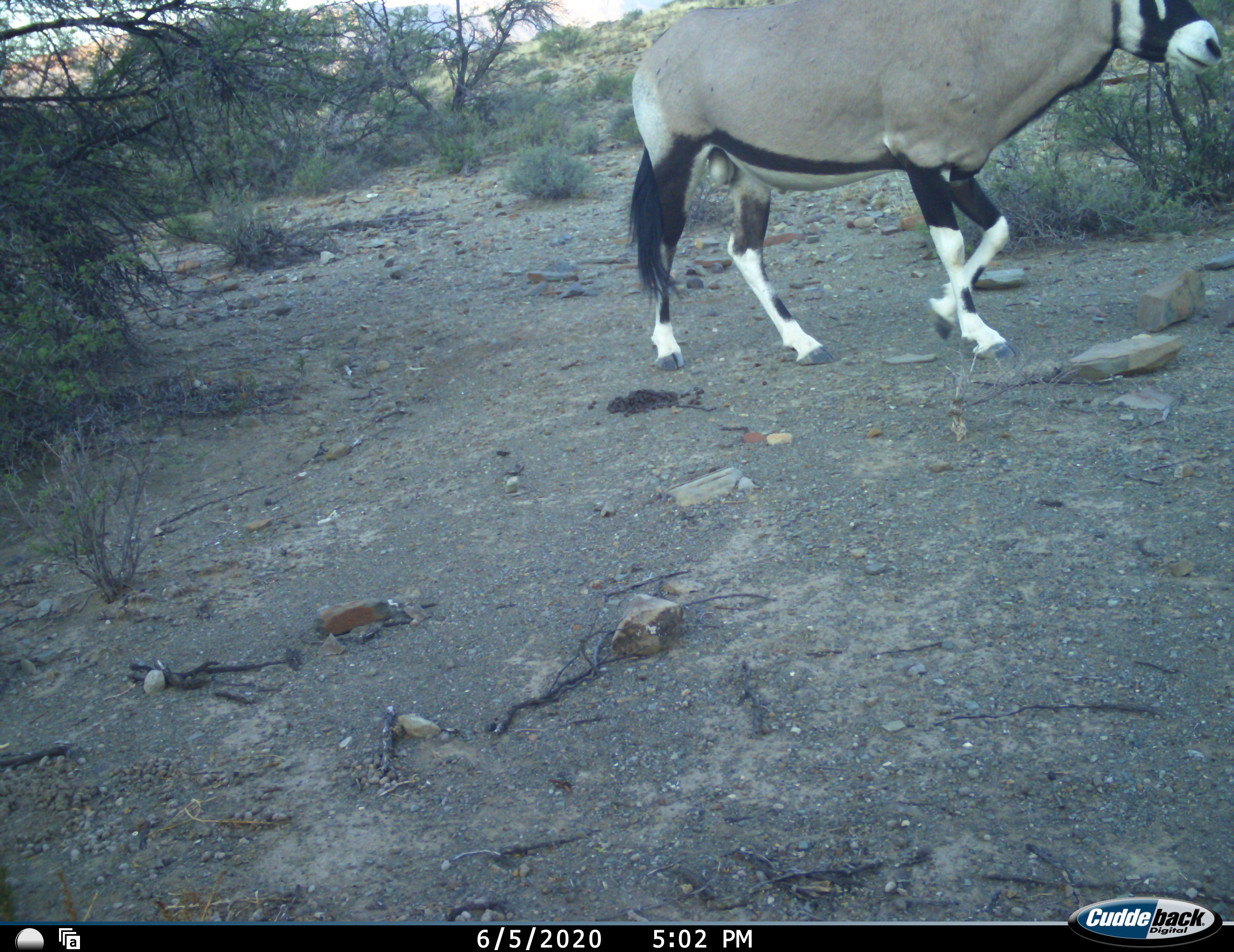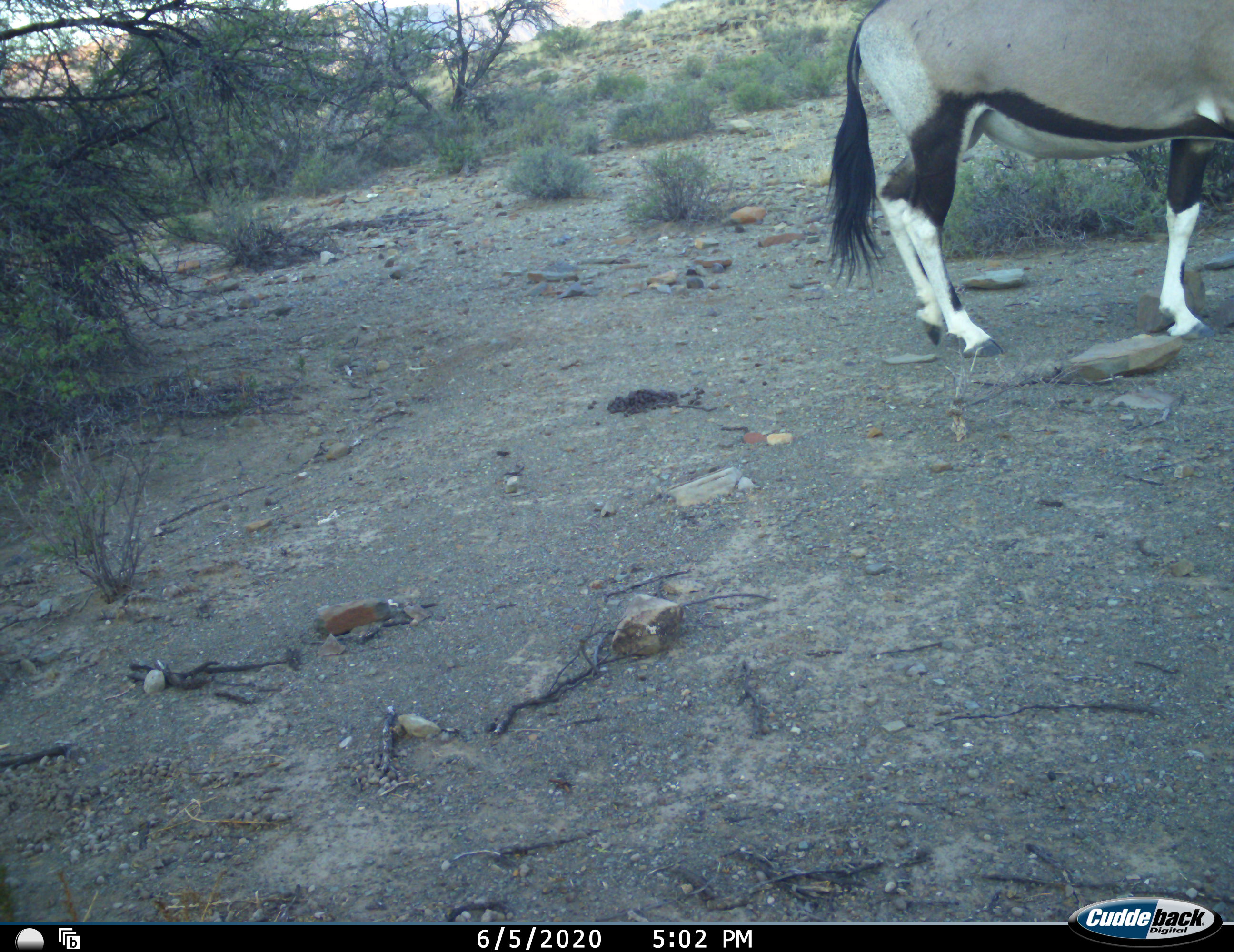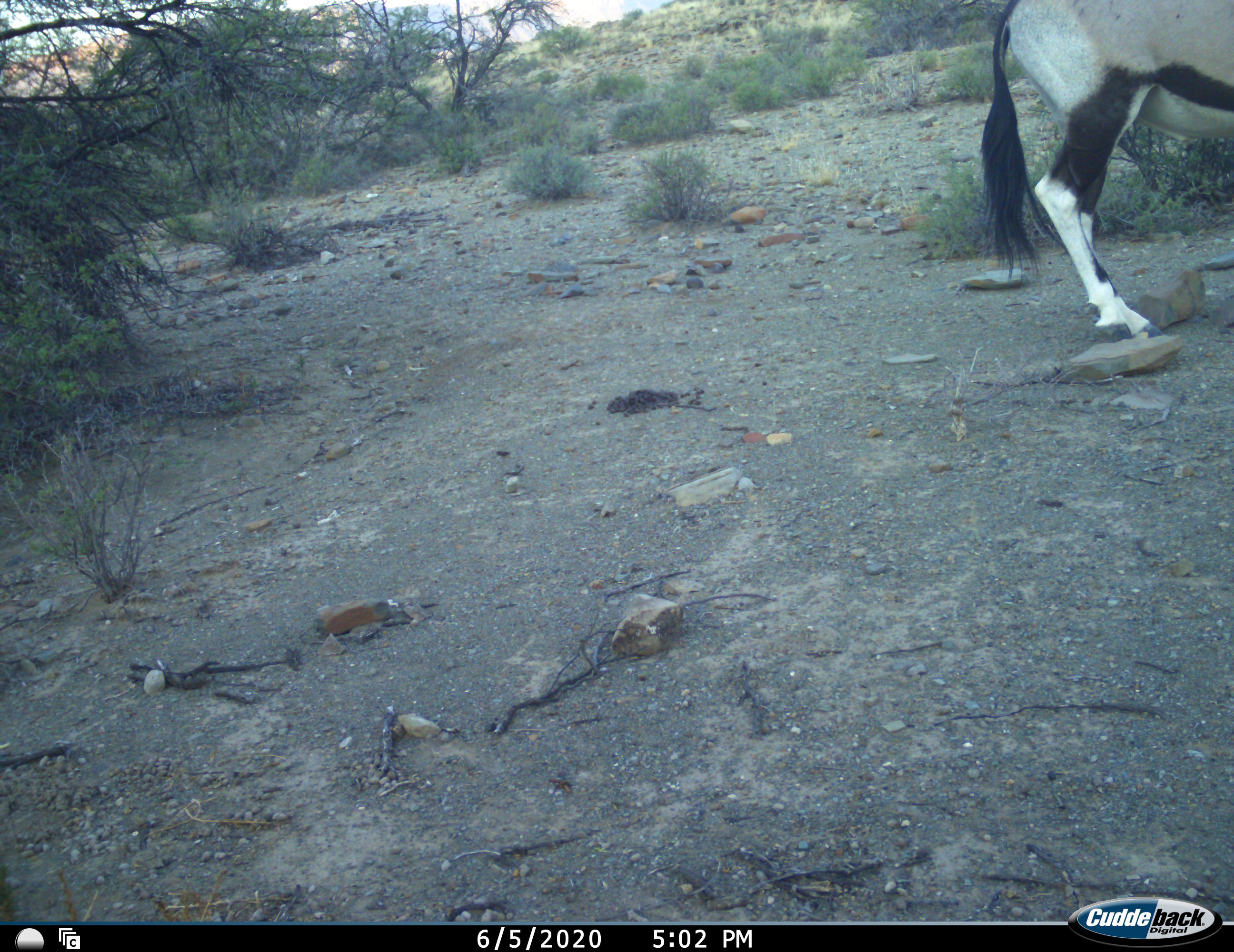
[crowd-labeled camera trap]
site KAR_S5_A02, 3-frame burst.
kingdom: Animalia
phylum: Chordata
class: Mammalia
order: Artiodactyla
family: Bovidae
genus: Oryx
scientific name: Oryx gazella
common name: gemsbok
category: oryx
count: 1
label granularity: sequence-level